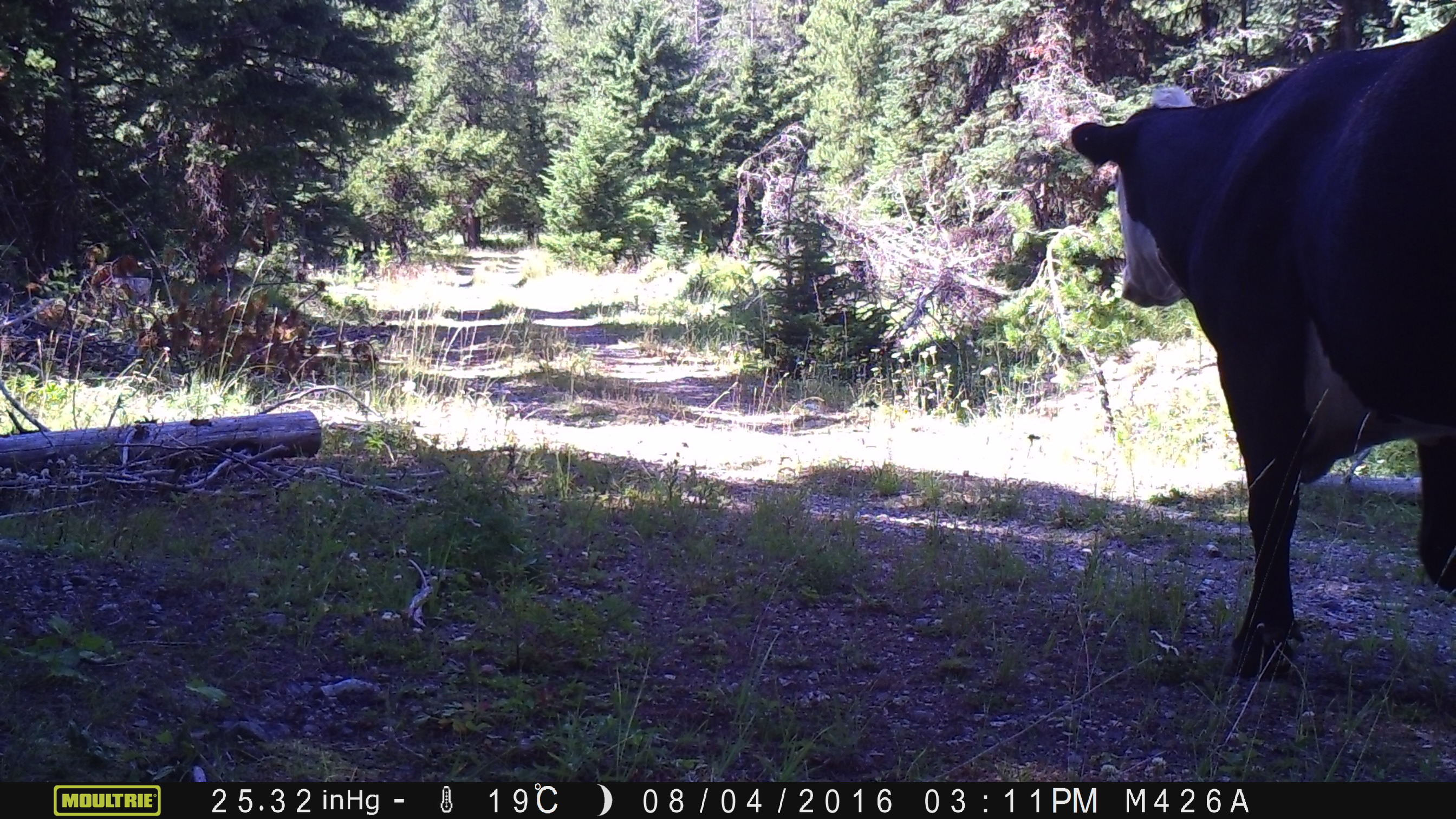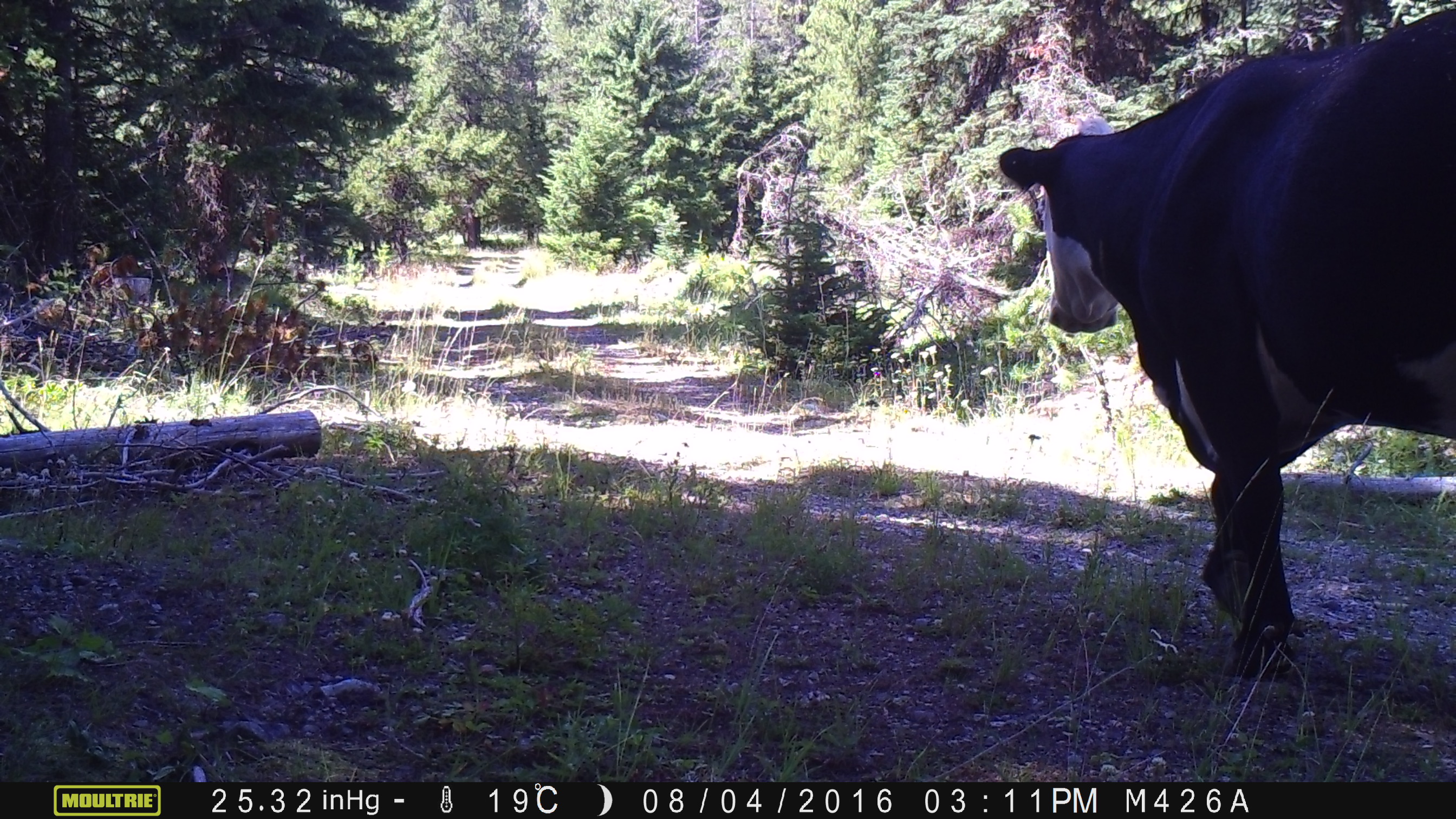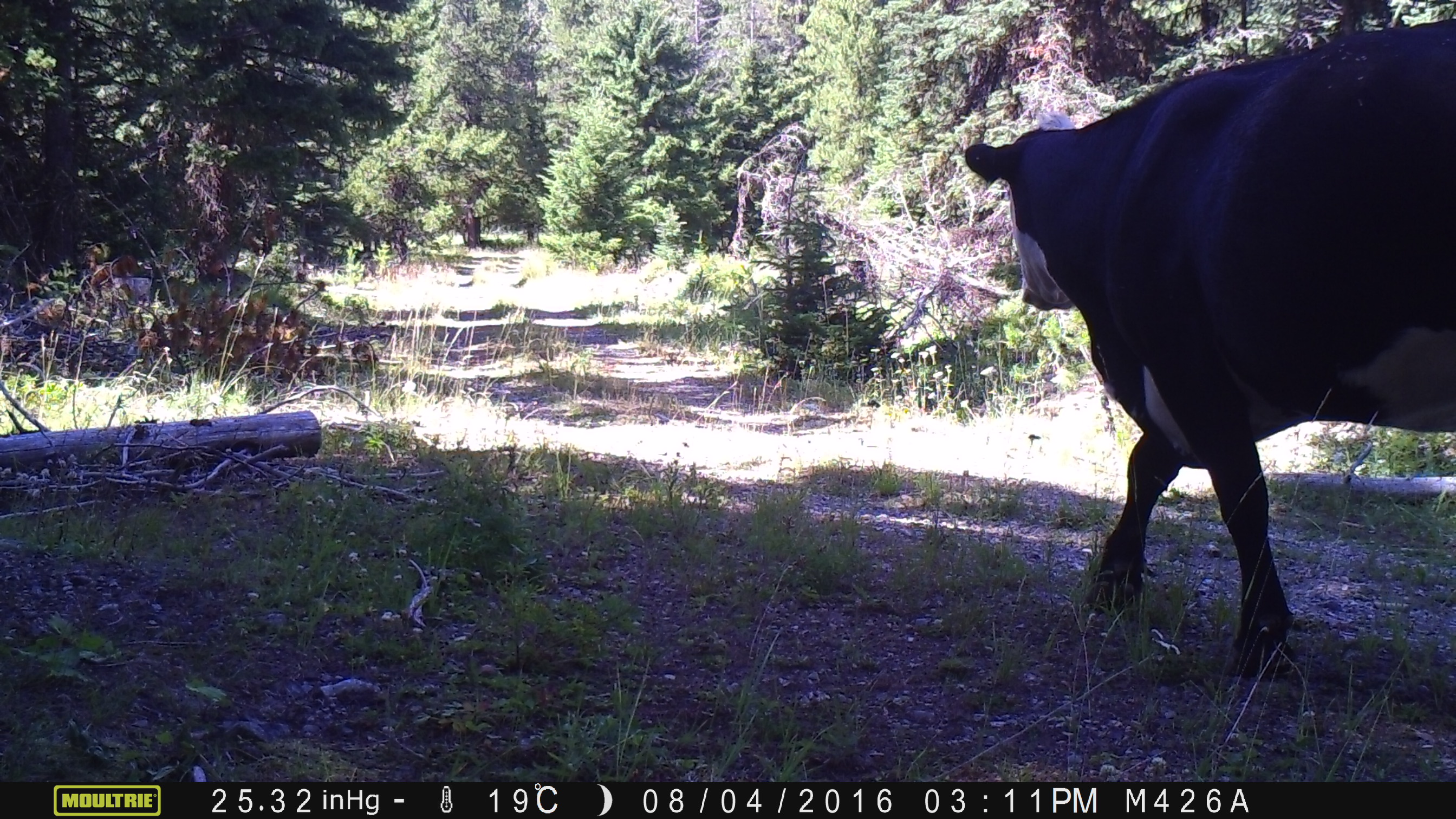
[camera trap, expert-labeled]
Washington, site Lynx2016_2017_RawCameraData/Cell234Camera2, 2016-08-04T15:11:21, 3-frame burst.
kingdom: Animalia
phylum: Chordata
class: Mammalia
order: Artiodactyla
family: Bovidae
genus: Bos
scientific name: Bos taurus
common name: domestic cattle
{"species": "domestic cattle (Bos taurus)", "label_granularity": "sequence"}